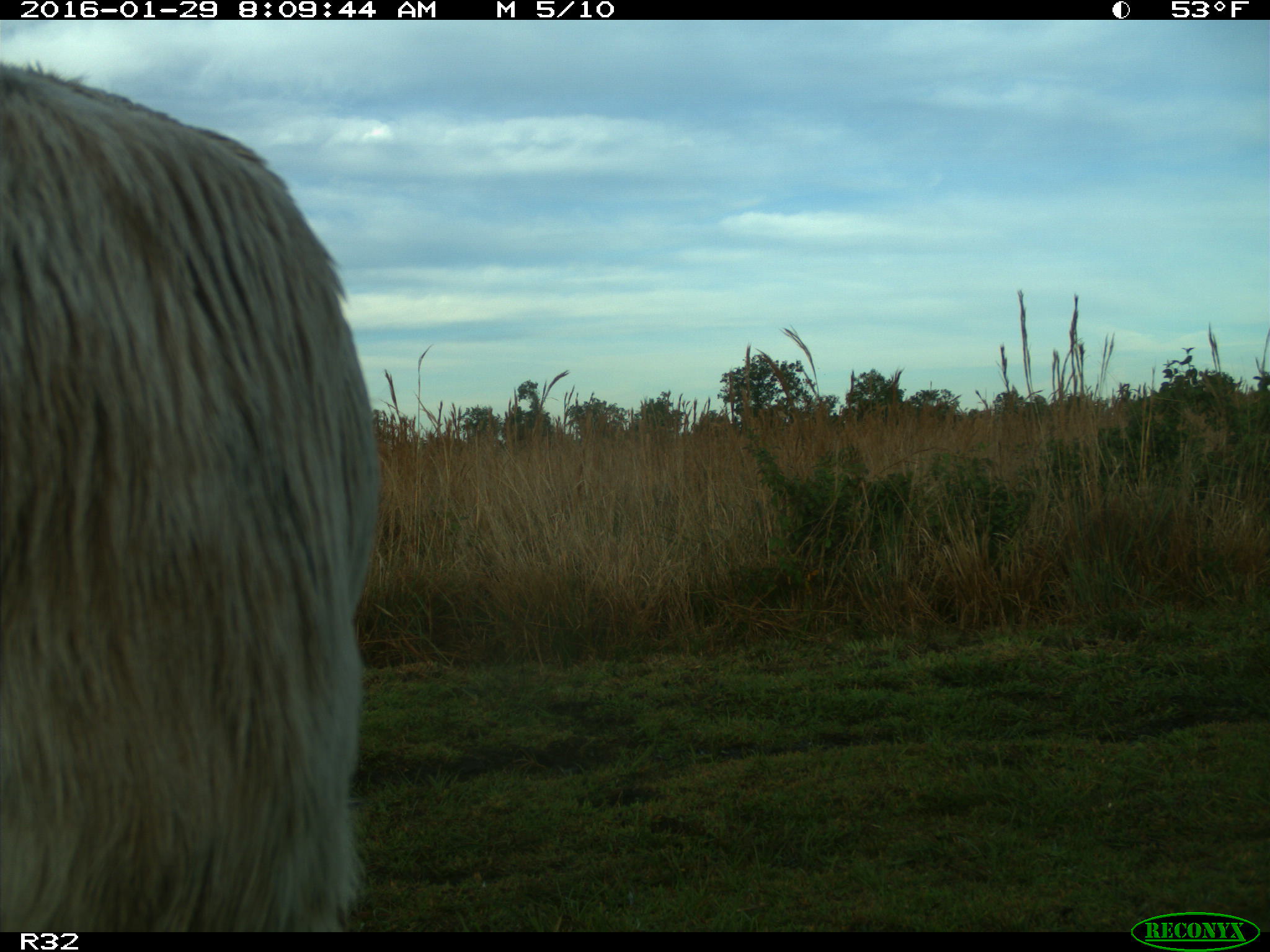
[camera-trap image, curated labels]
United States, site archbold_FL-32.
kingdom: Animalia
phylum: Chordata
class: Mammalia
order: Artiodactyla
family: Bovidae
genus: Bos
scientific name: Bos taurus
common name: domestic cow